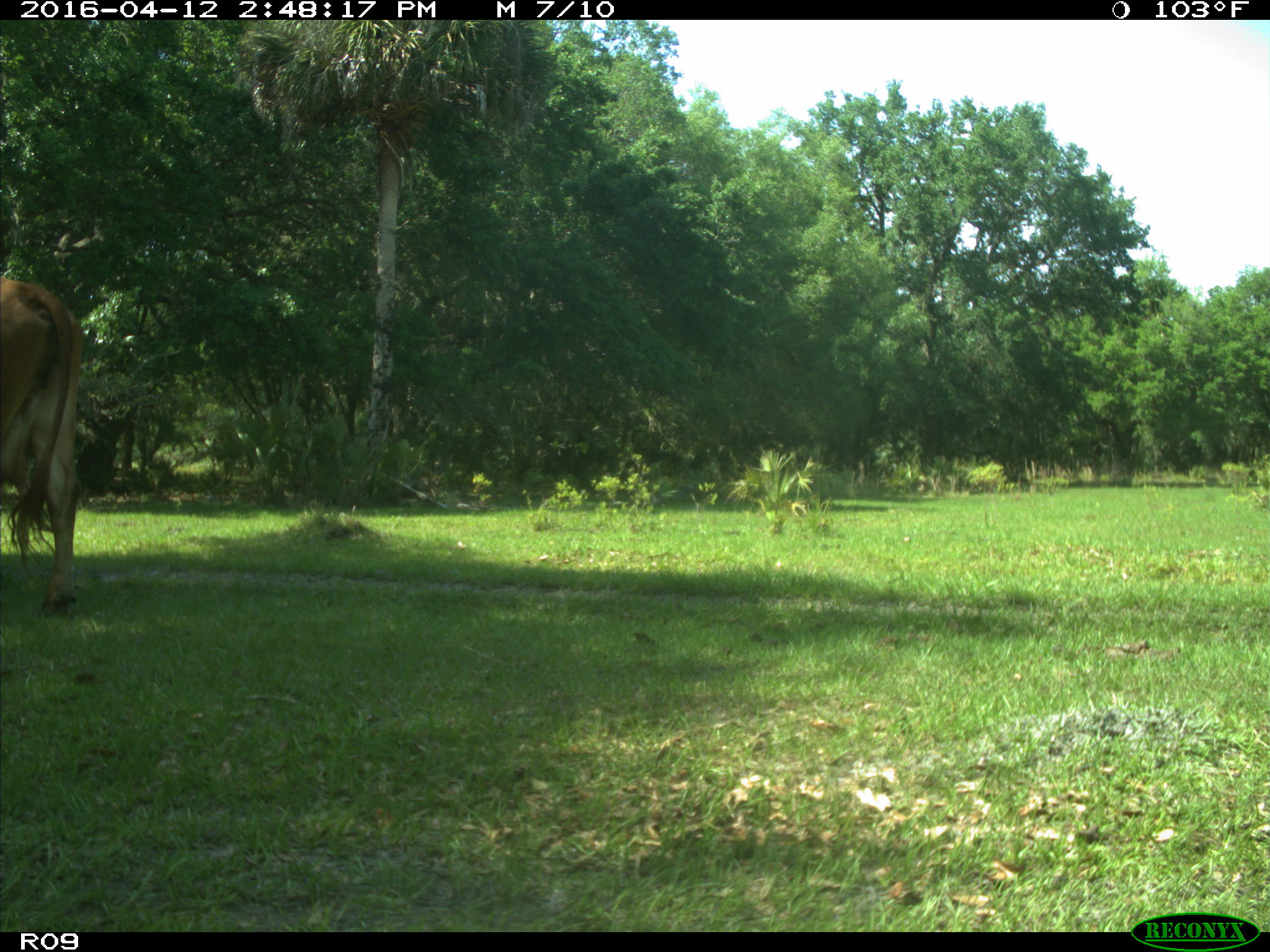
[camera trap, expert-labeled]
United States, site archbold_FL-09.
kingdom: Animalia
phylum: Chordata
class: Mammalia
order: Artiodactyla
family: Bovidae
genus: Bos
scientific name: Bos taurus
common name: domestic cow